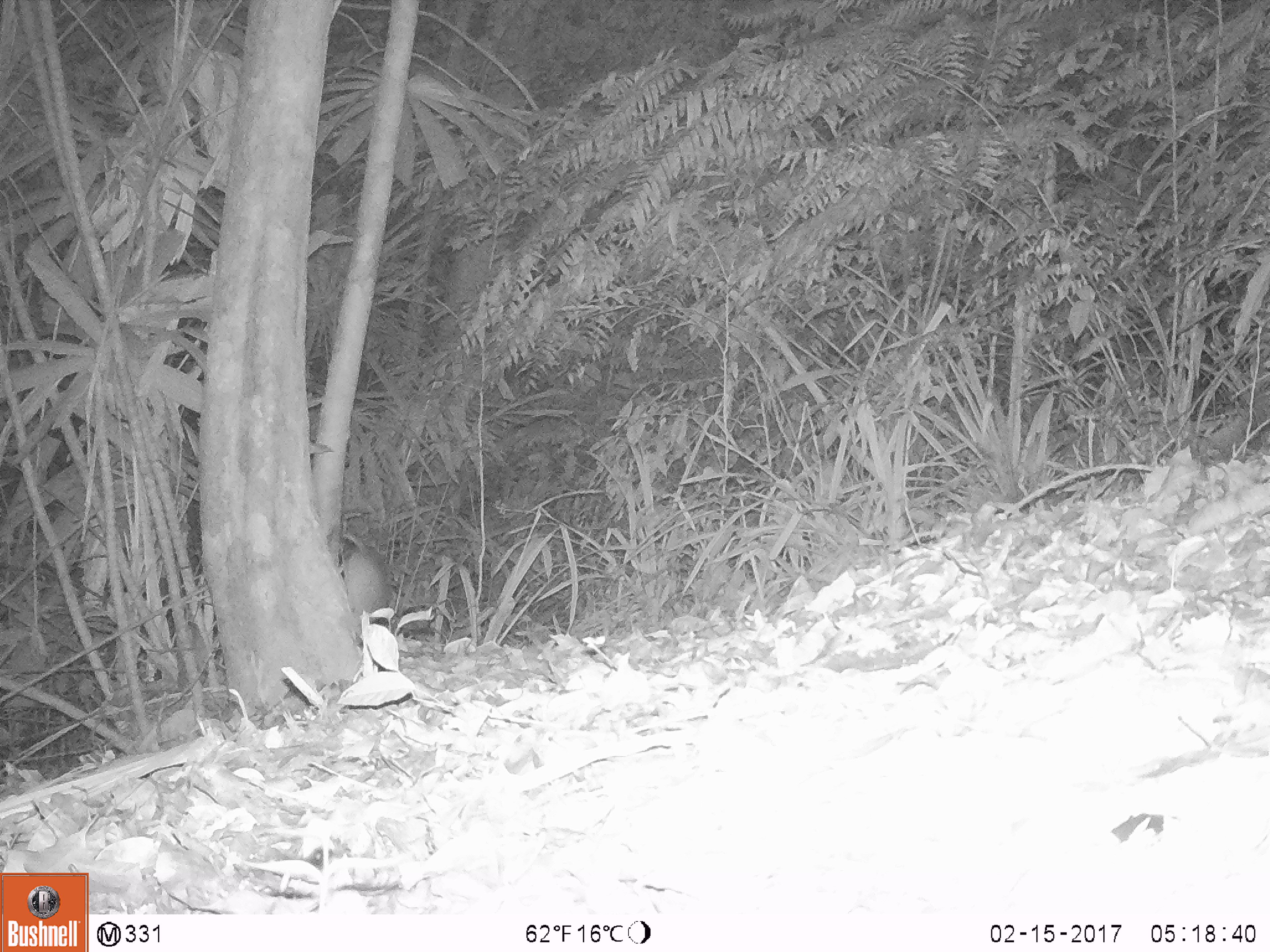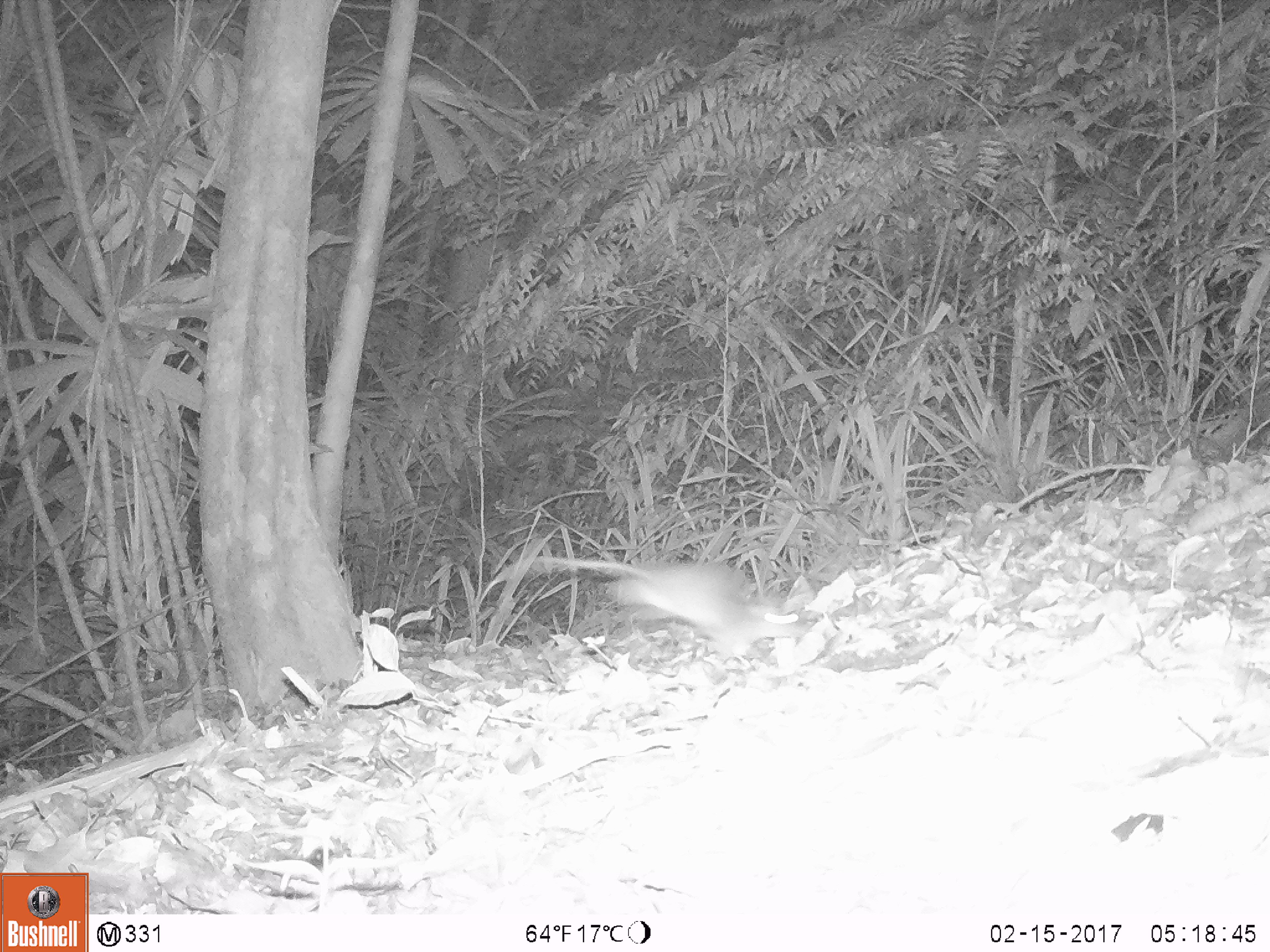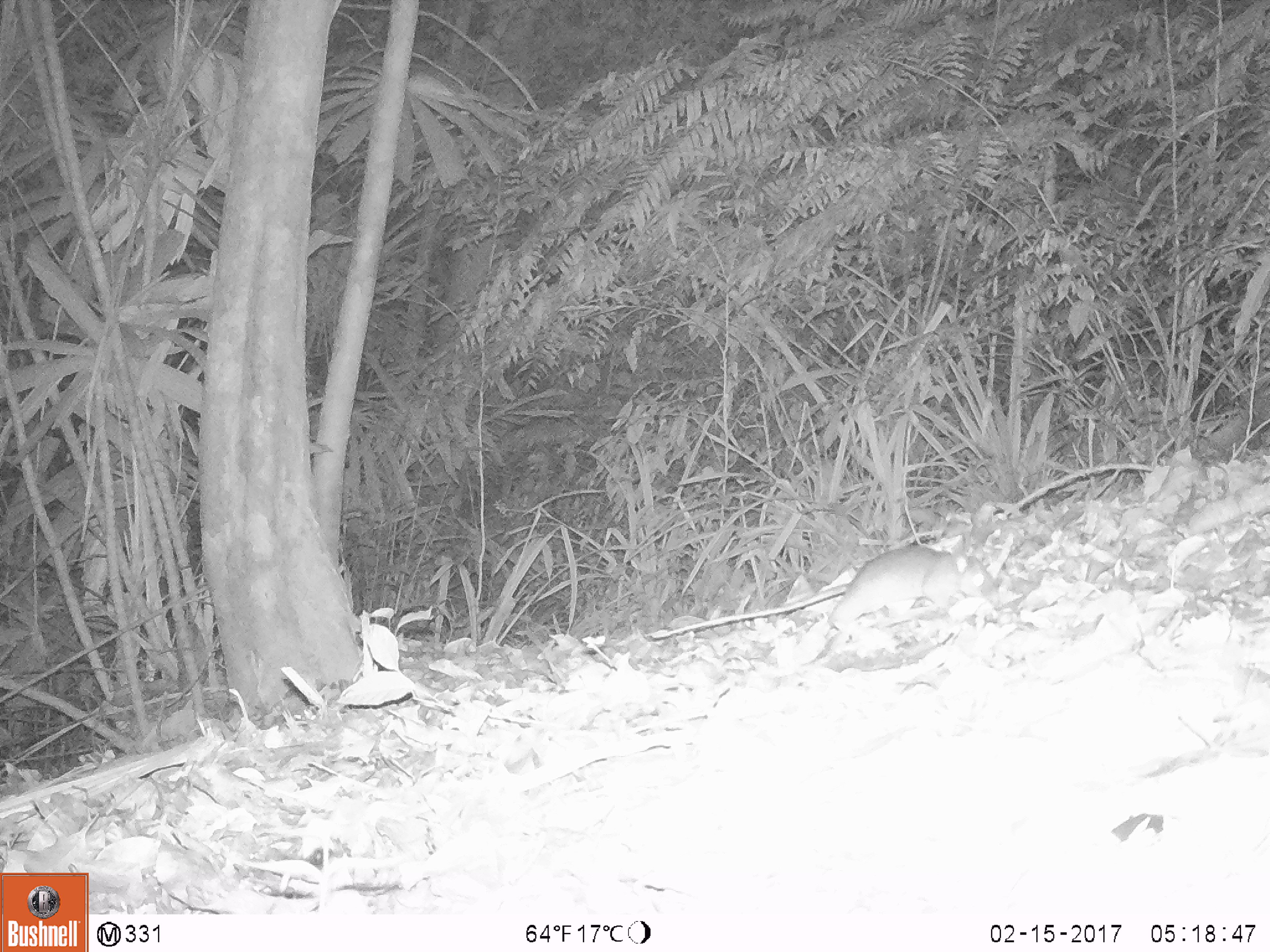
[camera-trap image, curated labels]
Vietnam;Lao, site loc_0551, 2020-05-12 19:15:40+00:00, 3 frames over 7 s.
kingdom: Animalia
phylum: Chordata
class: Mammalia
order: Rodentia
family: Muridae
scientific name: Muridae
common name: old-world mice and rats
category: unidentified murid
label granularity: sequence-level